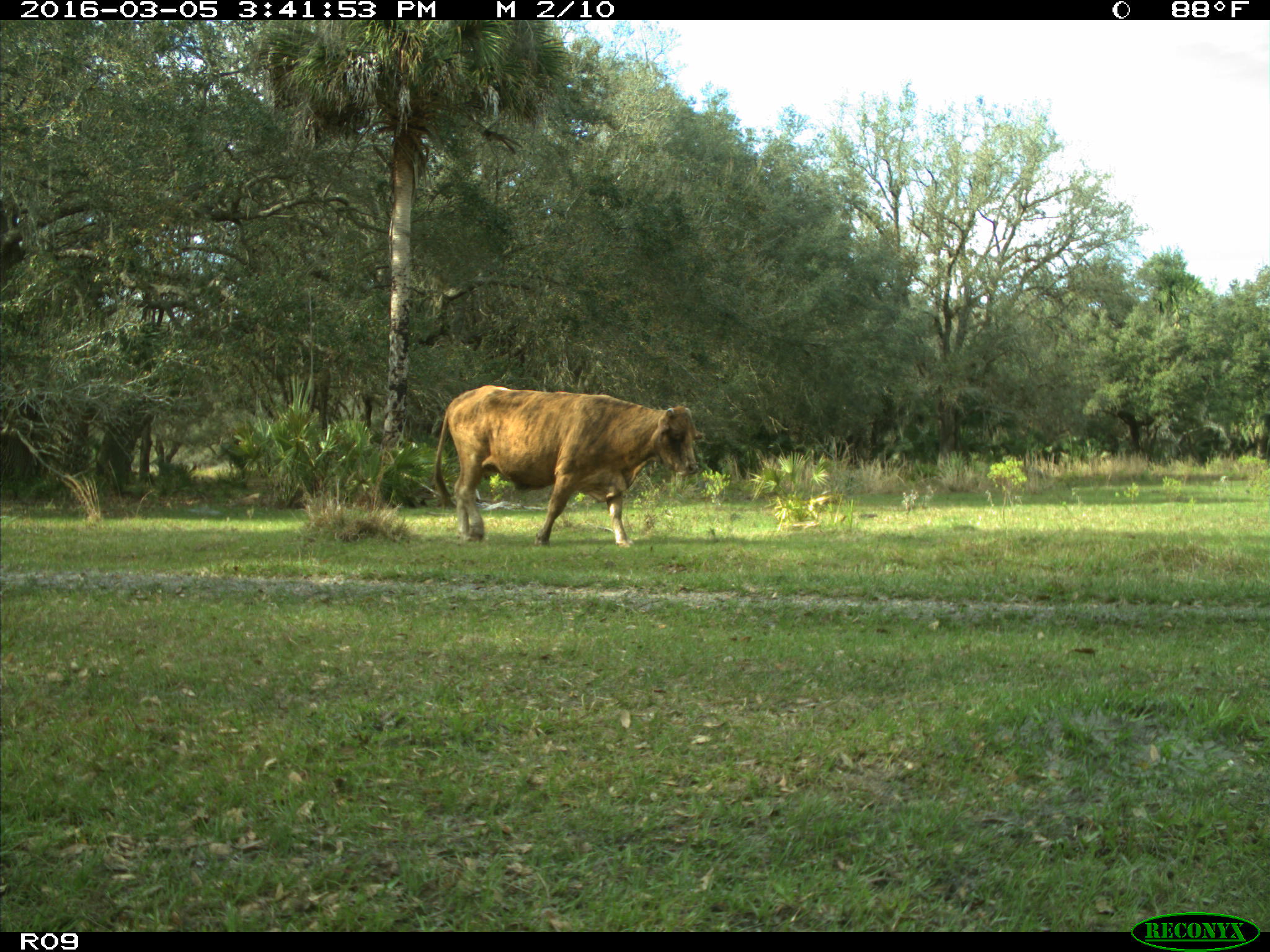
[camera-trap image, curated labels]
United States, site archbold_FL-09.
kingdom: Animalia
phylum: Chordata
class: Mammalia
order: Artiodactyla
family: Bovidae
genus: Bos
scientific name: Bos taurus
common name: domestic cow